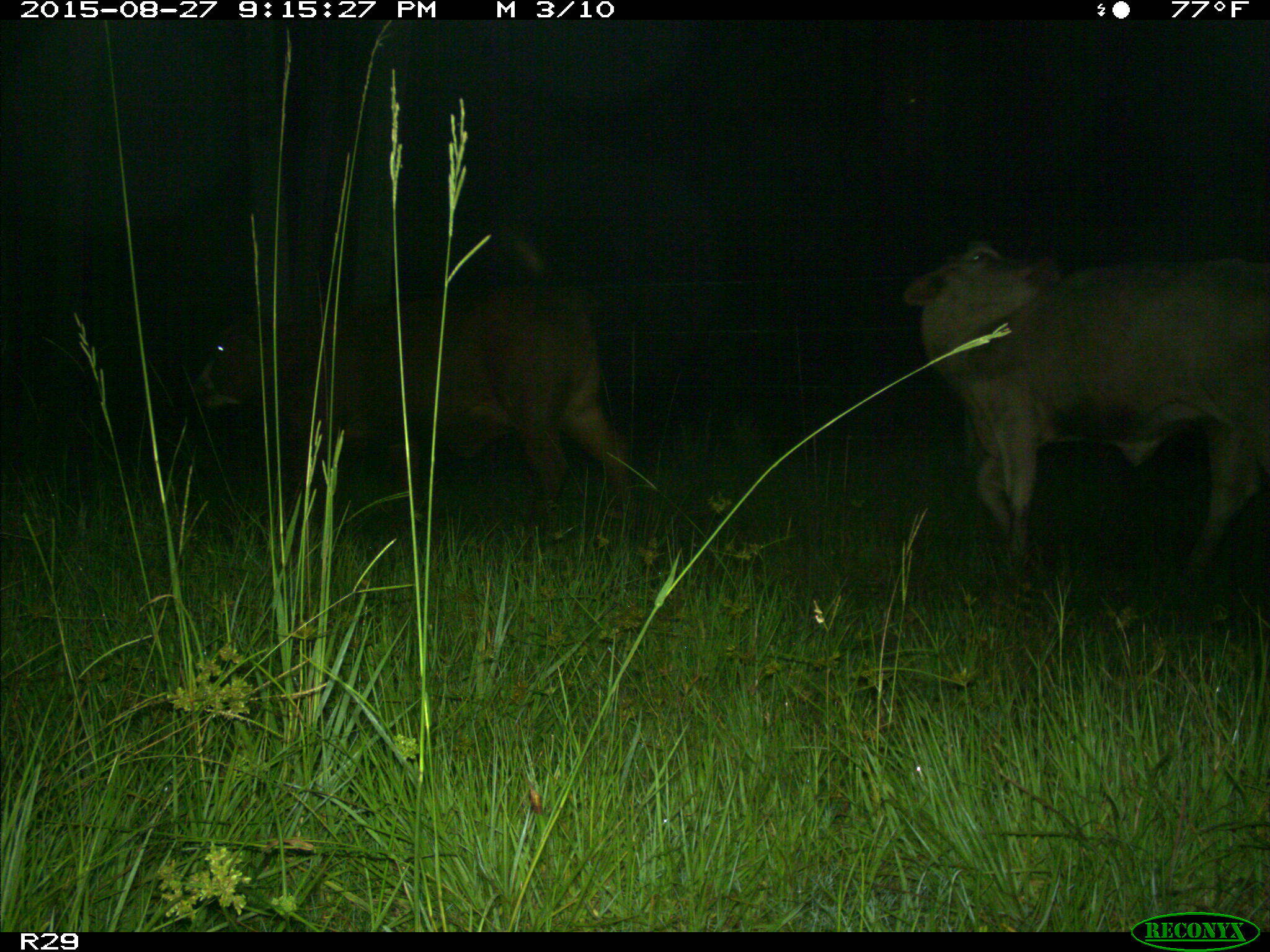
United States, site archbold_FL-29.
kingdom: Animalia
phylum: Chordata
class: Mammalia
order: Artiodactyla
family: Bovidae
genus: Bos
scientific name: Bos taurus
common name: domestic cow